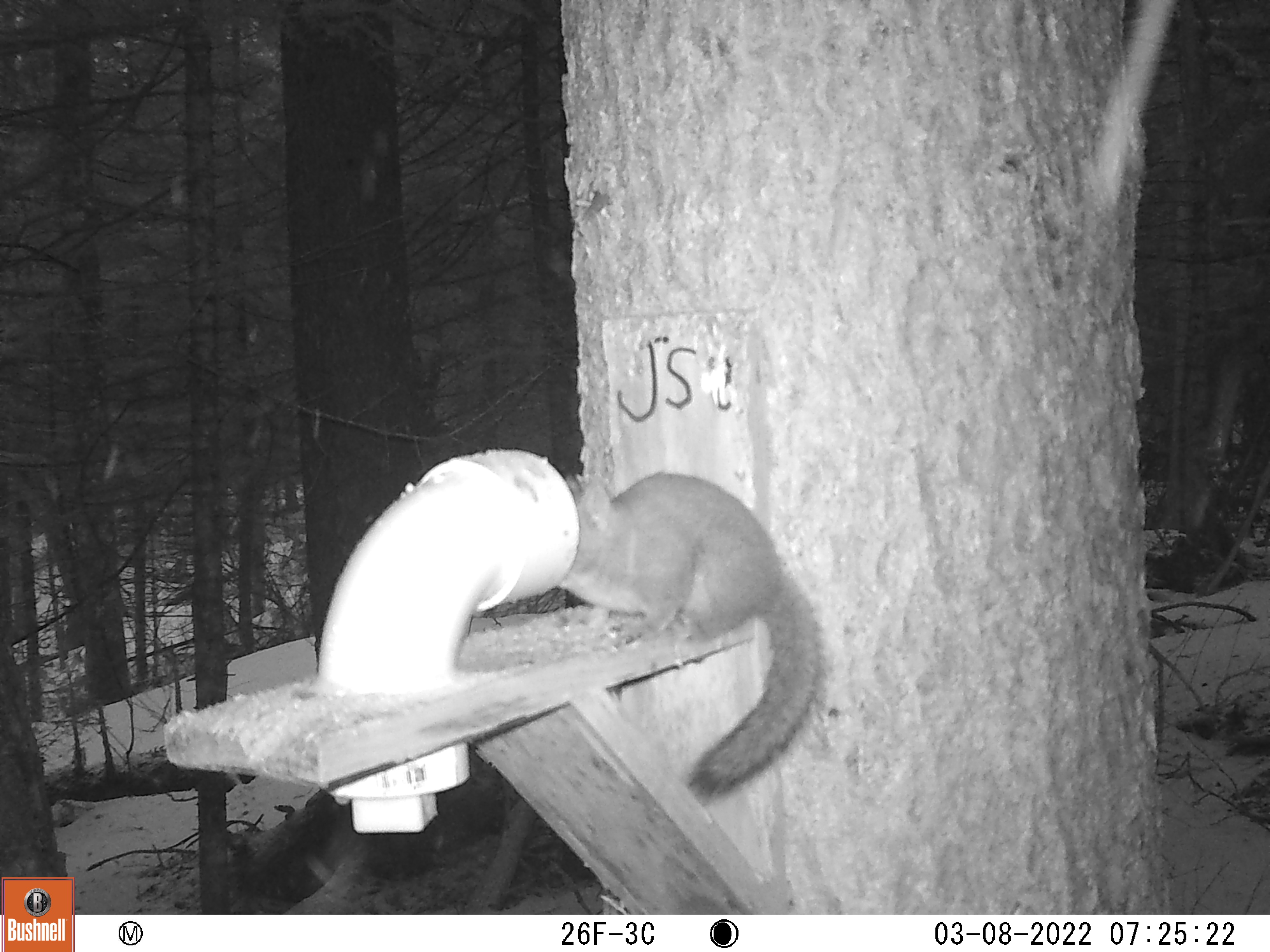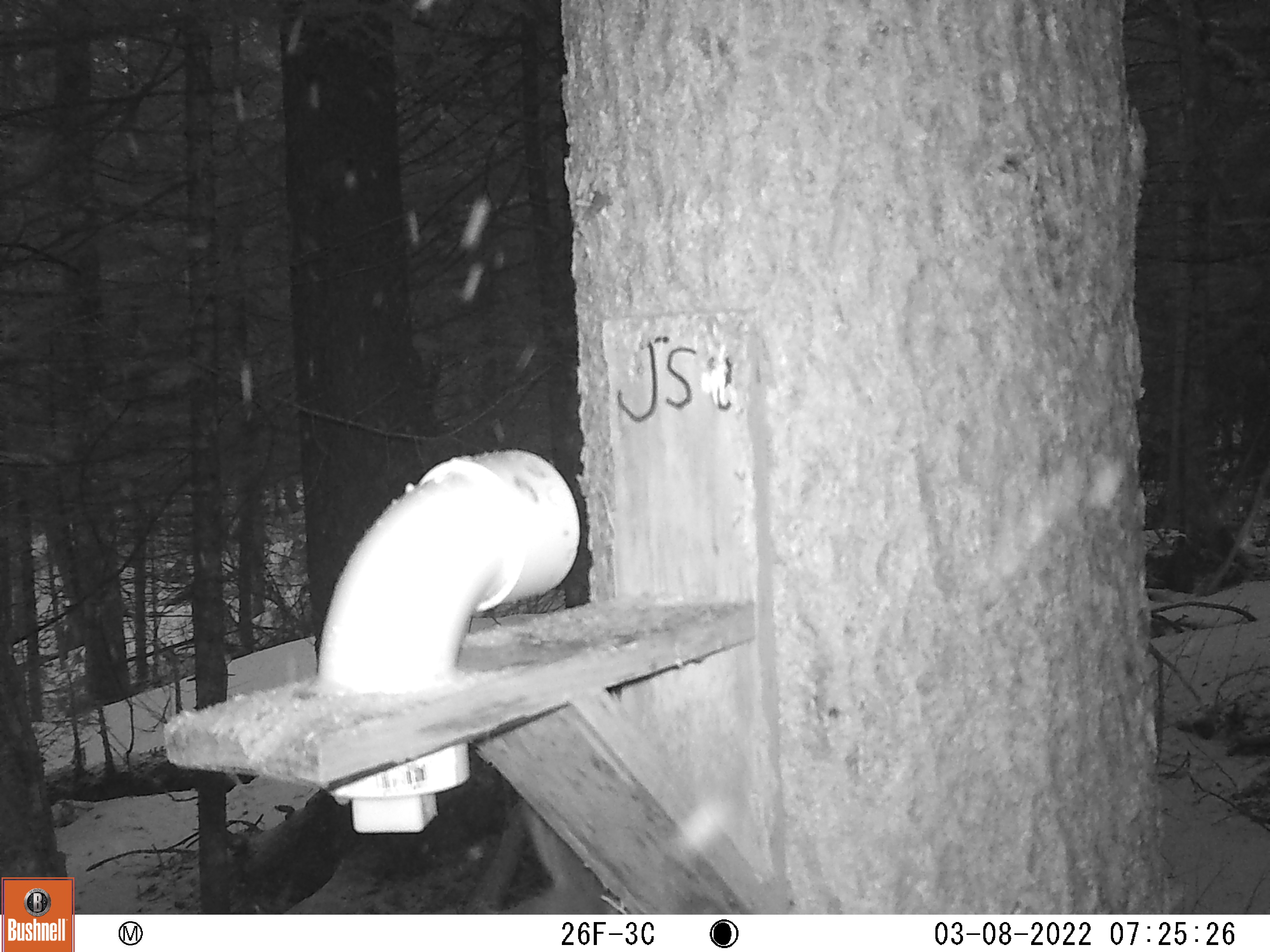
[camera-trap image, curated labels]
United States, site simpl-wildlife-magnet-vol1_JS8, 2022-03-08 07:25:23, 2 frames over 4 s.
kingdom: Animalia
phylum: Chordata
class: Mammalia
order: Rodentia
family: Sciuridae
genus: Tamiasciurus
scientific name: Tamiasciurus hudsonicus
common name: red squirrel